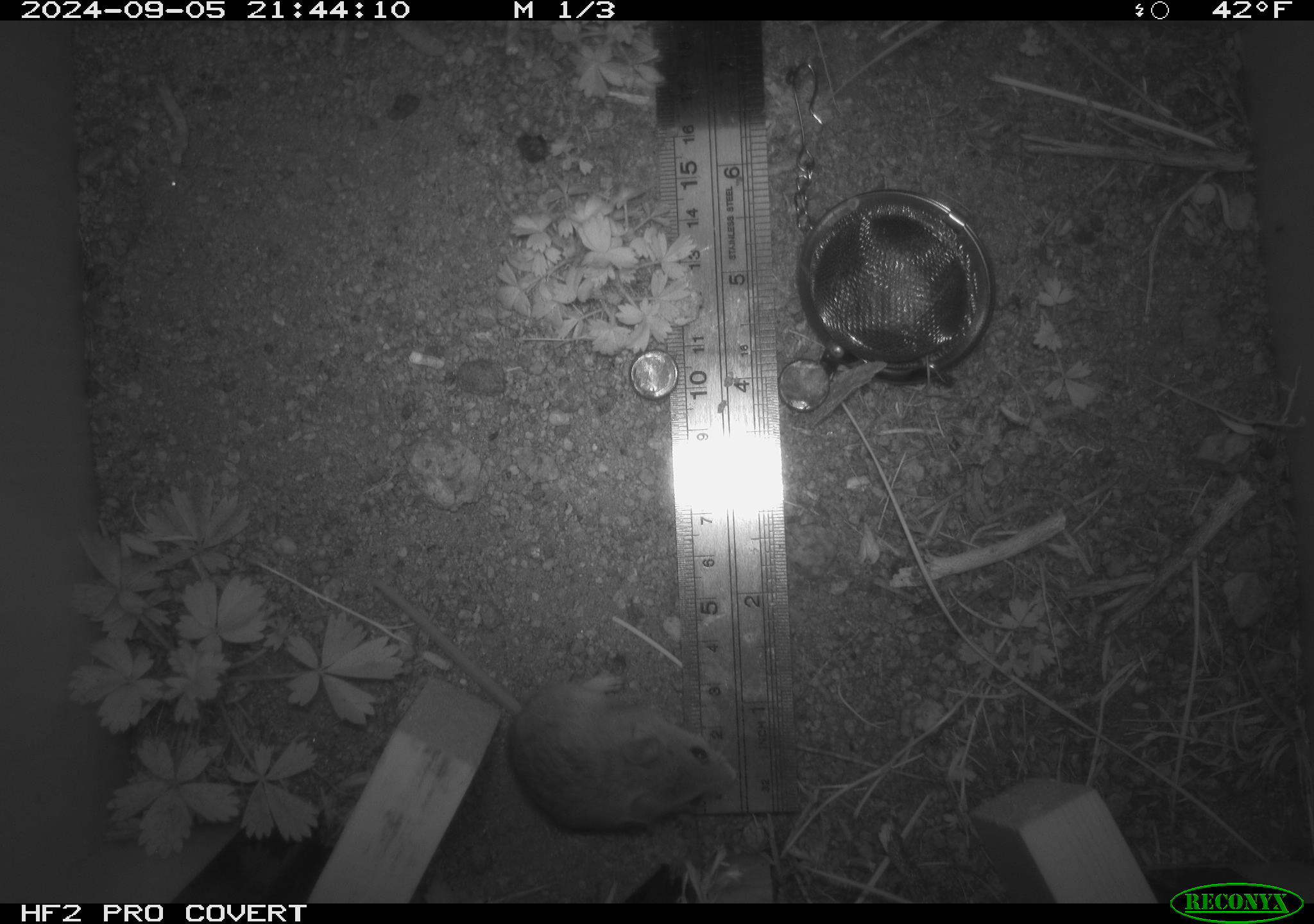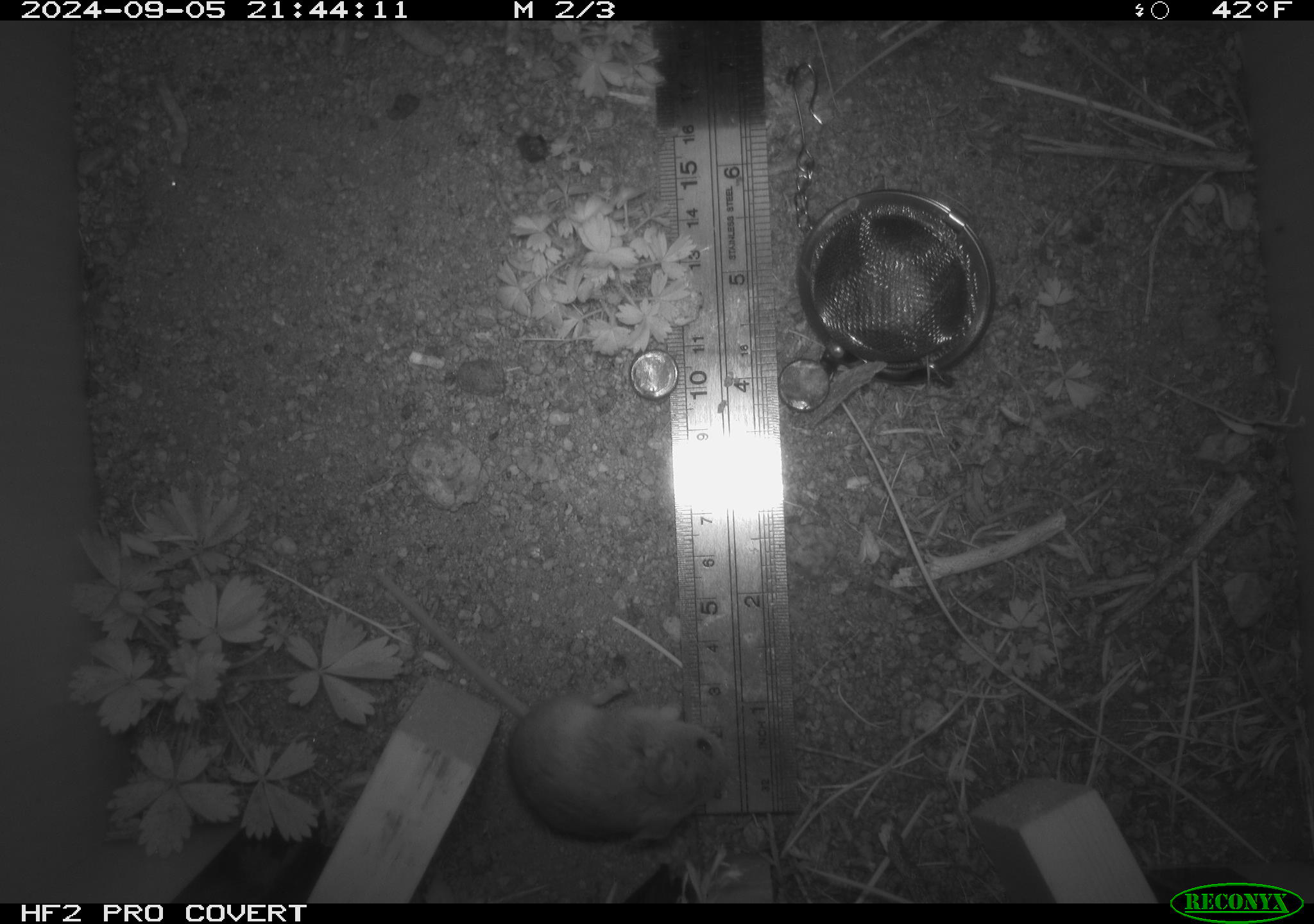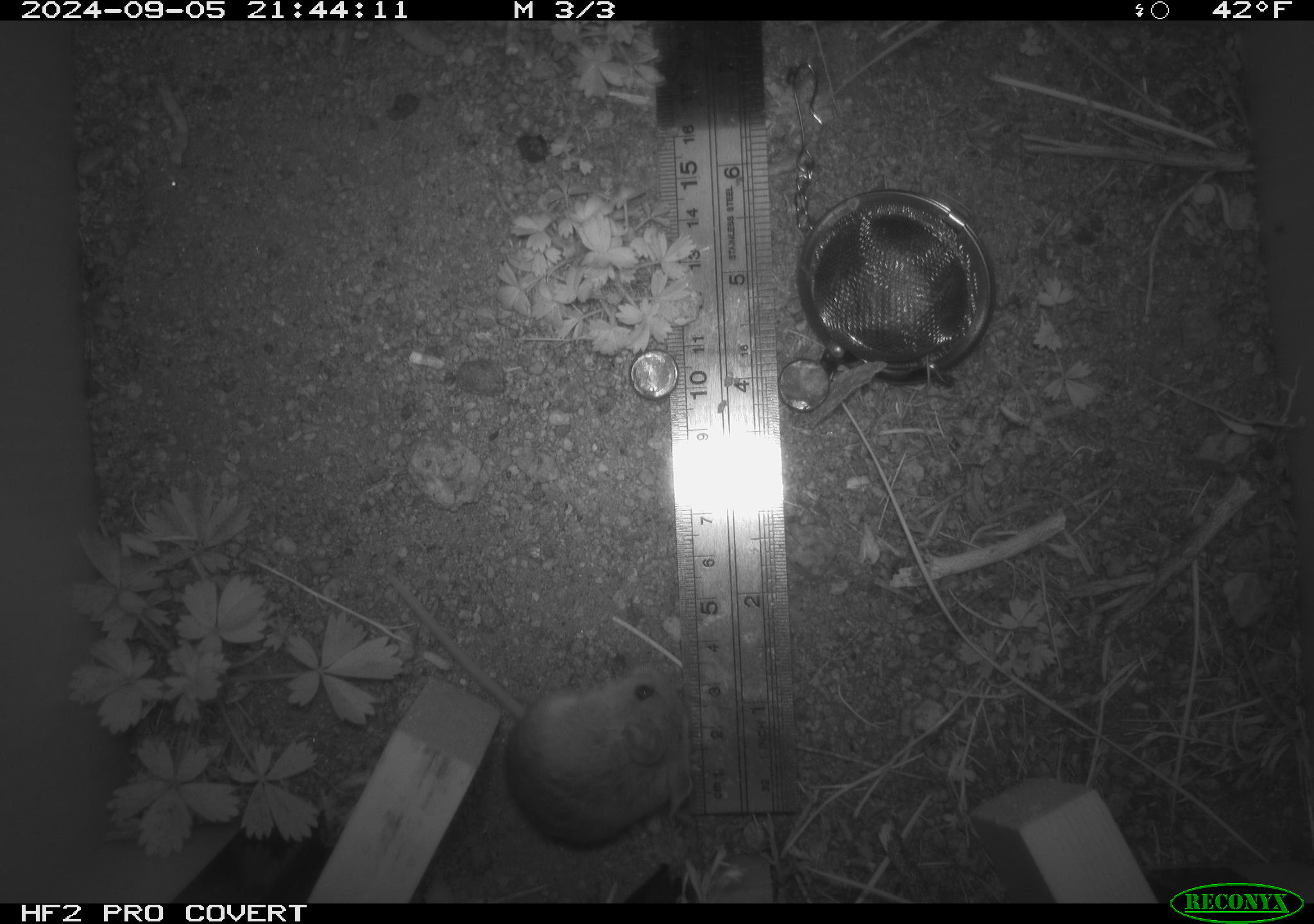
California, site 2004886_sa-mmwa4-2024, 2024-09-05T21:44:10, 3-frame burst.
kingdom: Animalia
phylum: Chordata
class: Mammalia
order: Rodentia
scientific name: Rodentia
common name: mouse species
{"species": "mouse species (Rodentia)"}